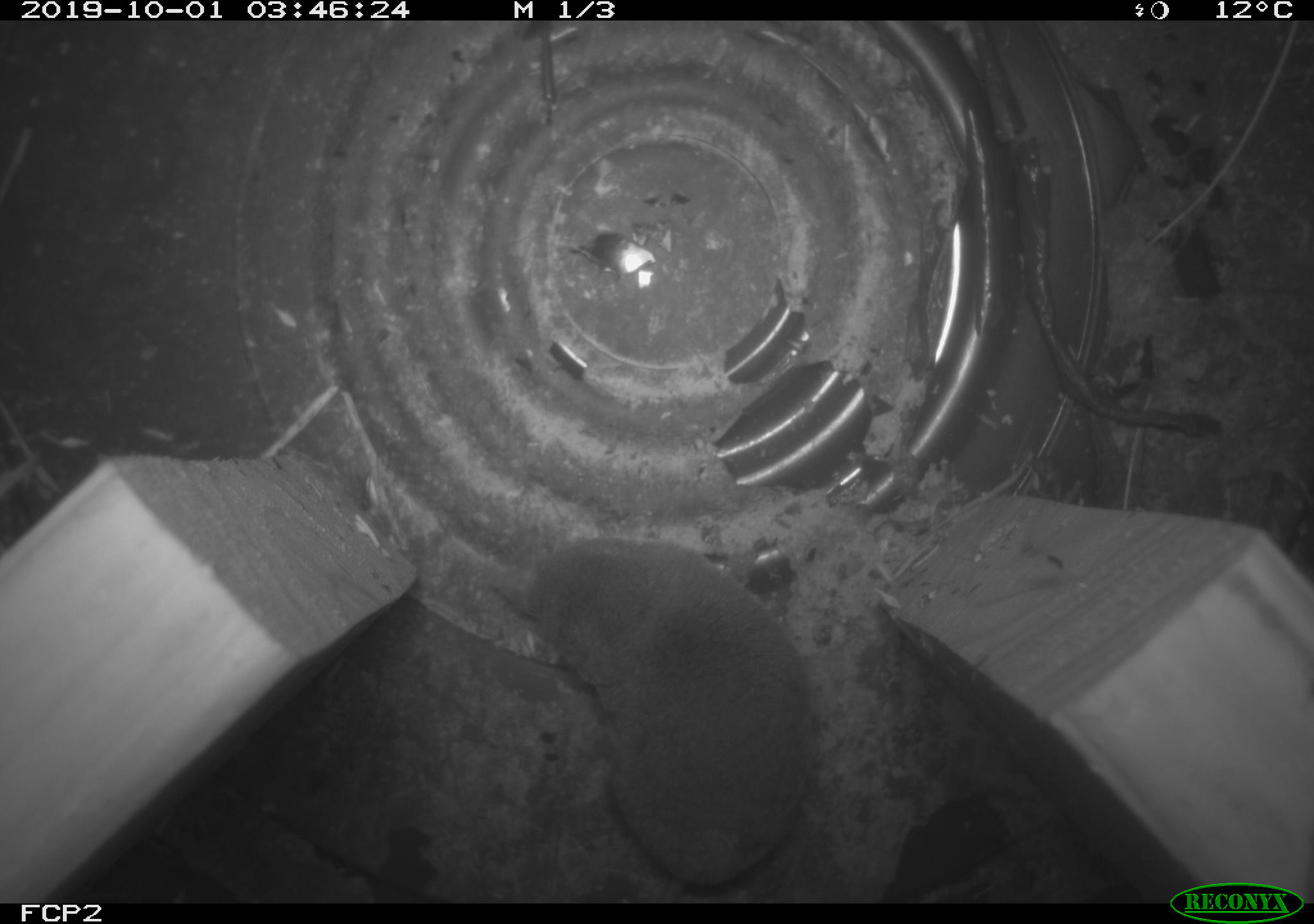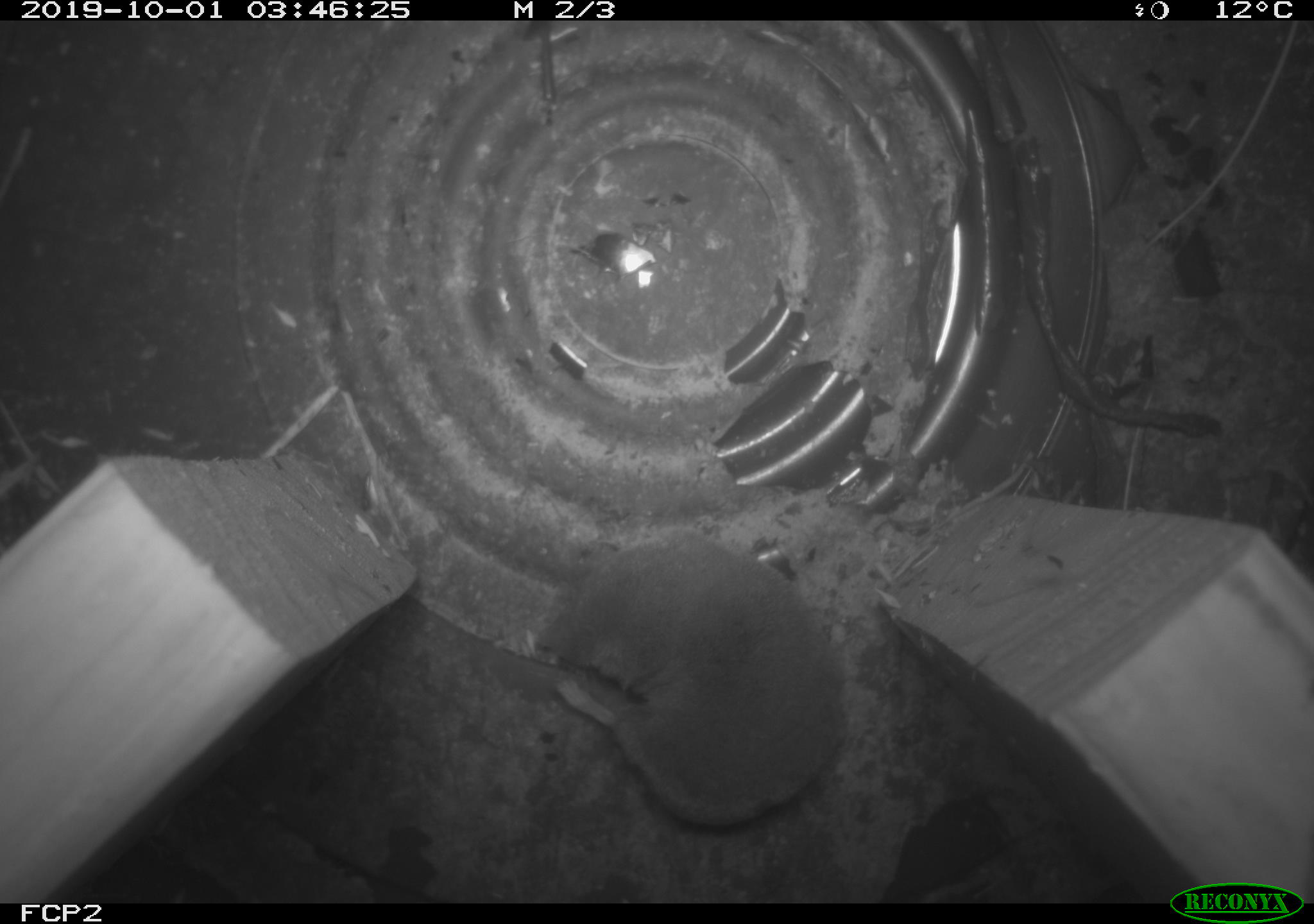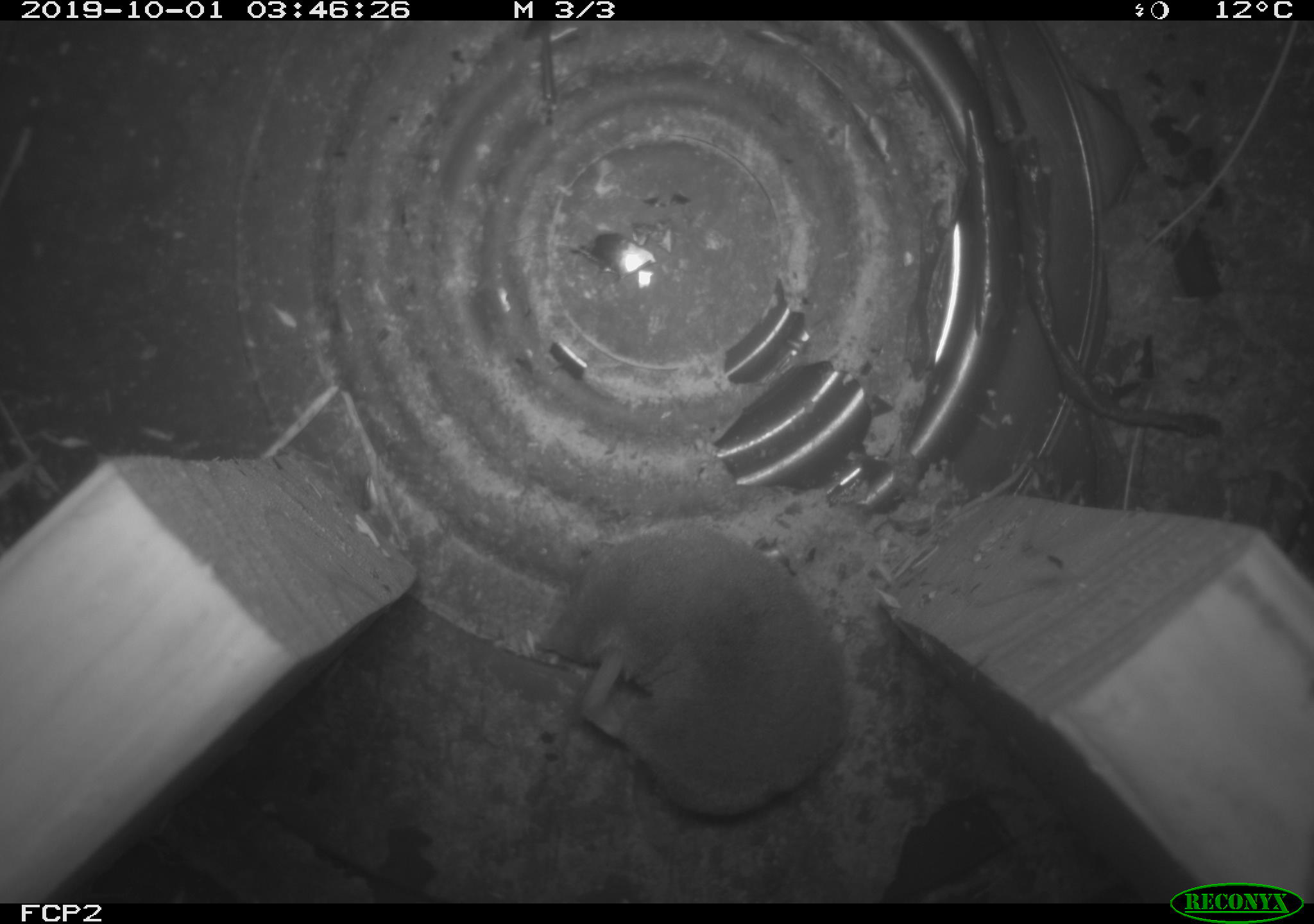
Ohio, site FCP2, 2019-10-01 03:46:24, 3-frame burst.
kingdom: Animalia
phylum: Chordata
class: Mammalia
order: Eulipotyphla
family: Soricidae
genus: Blarina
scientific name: Blarina brevicauda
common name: northern short-tailed shrew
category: n. short-tailed shrew